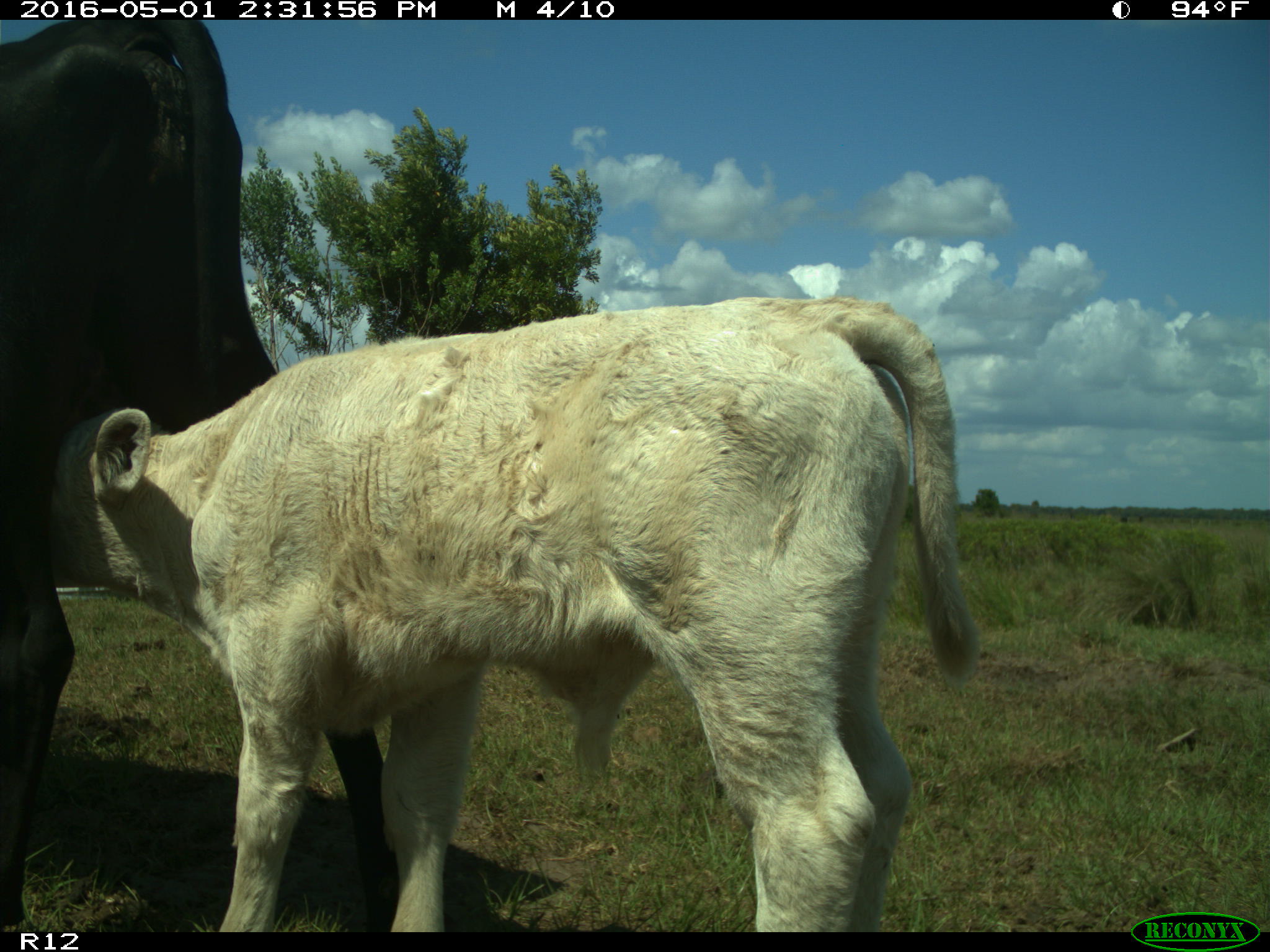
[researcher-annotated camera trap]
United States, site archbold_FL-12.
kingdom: Animalia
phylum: Chordata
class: Mammalia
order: Artiodactyla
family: Bovidae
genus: Bos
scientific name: Bos taurus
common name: domestic cow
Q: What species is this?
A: Bos taurus (domestic cow).